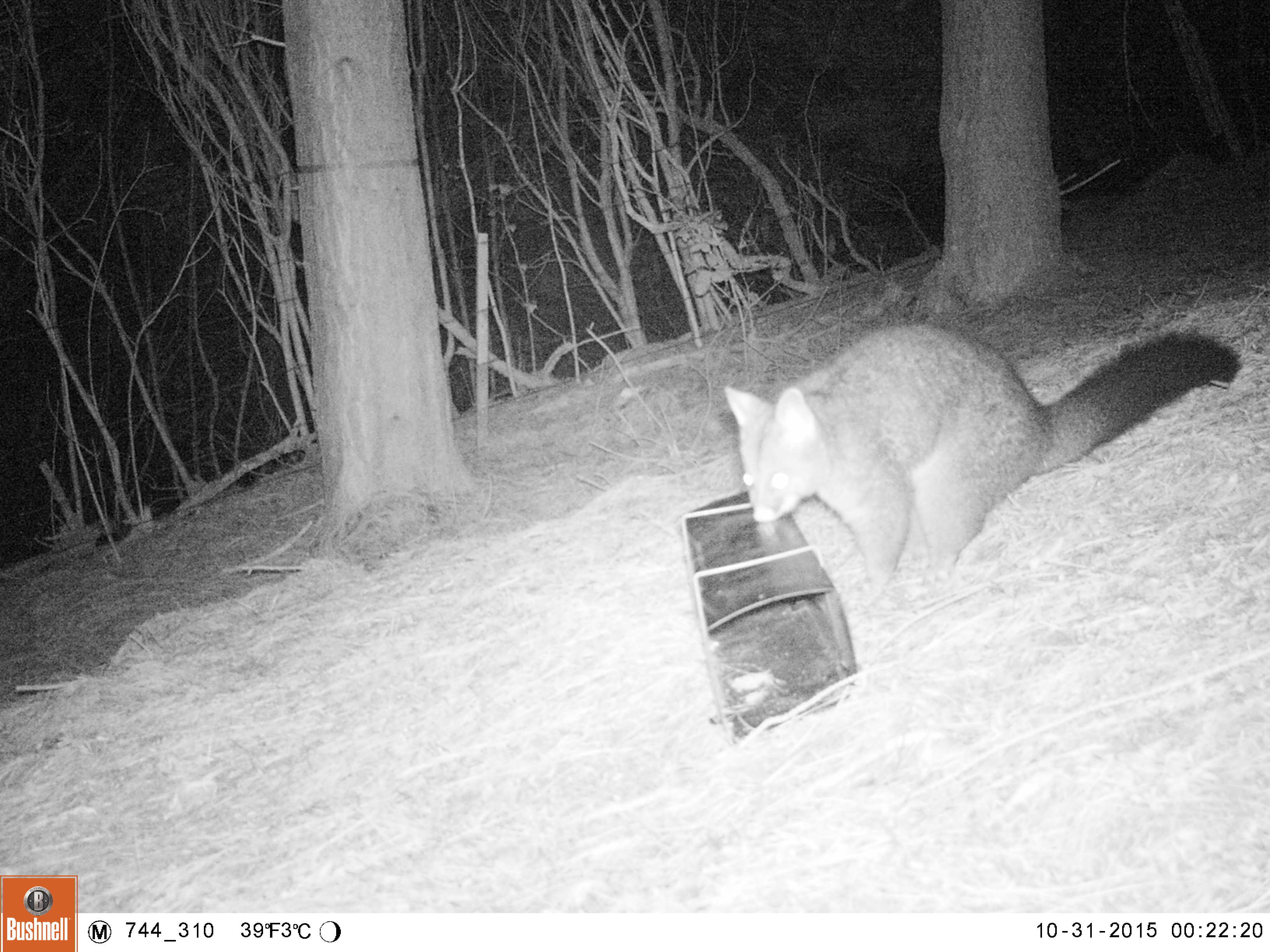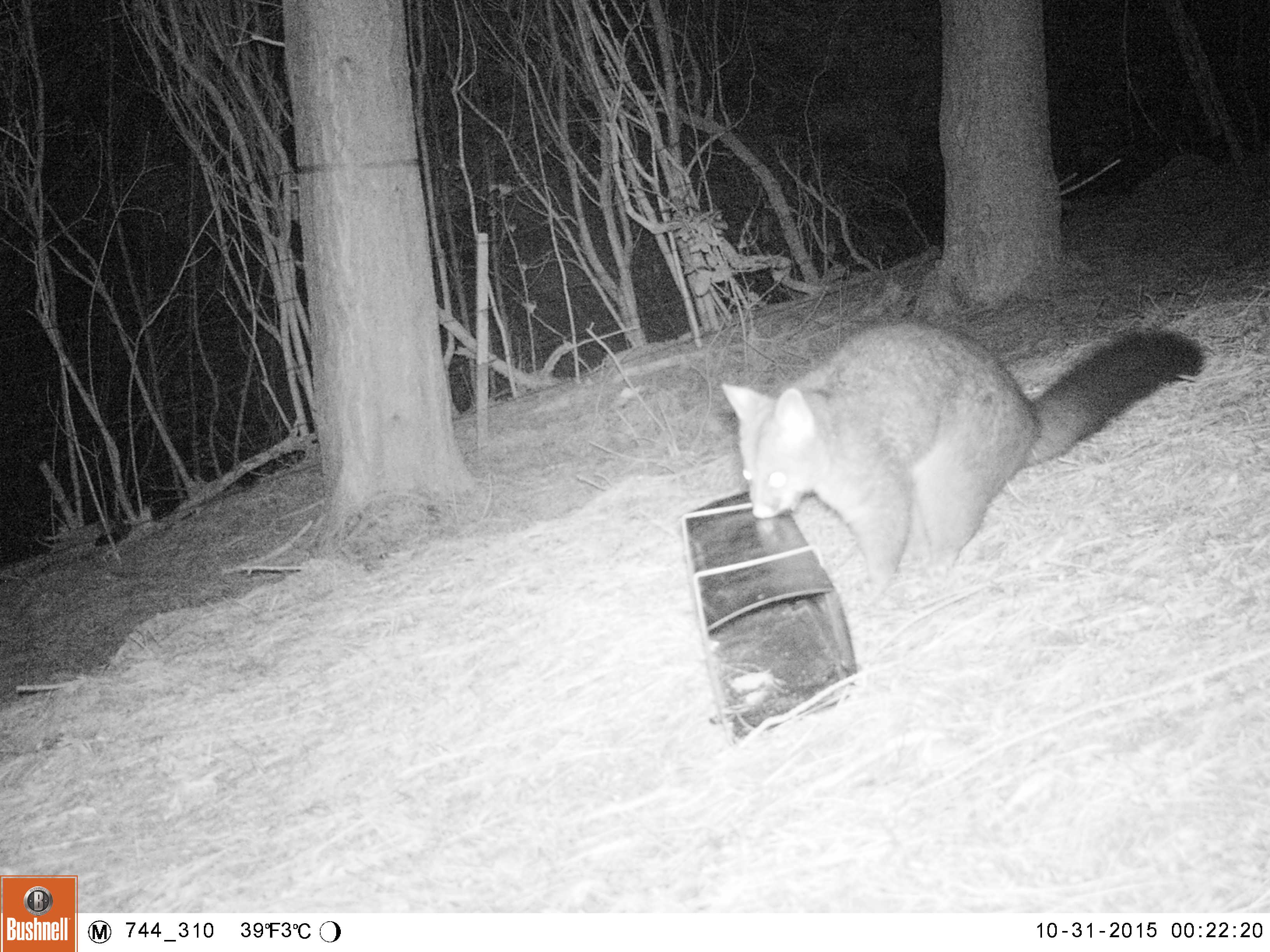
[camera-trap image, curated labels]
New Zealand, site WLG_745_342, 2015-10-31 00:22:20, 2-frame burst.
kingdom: Animalia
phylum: Chordata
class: Mammalia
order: Diprotodontia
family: Phalangeridae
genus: Trichosurus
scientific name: Trichosurus vulpecula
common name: common brushtail possum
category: possum